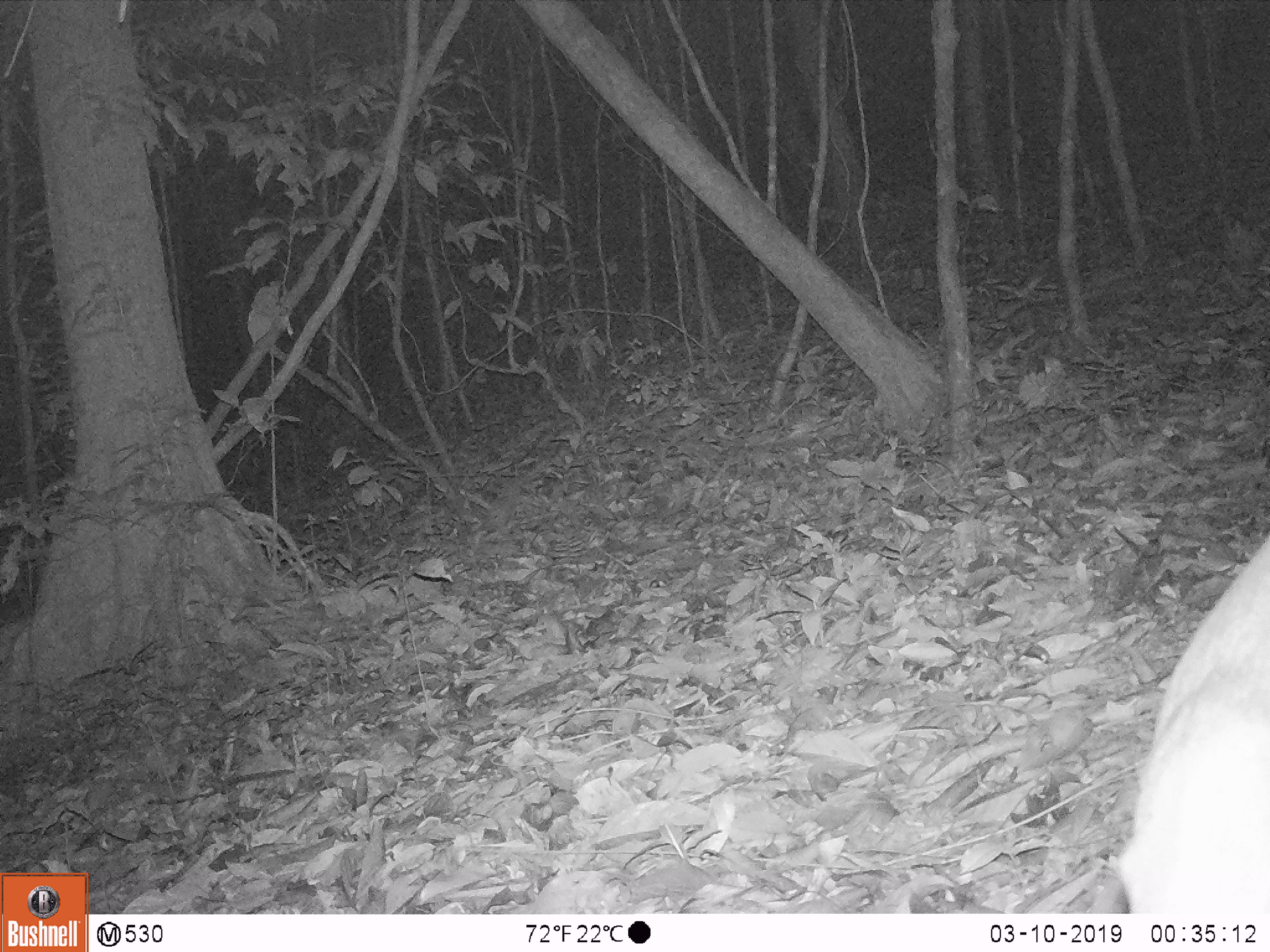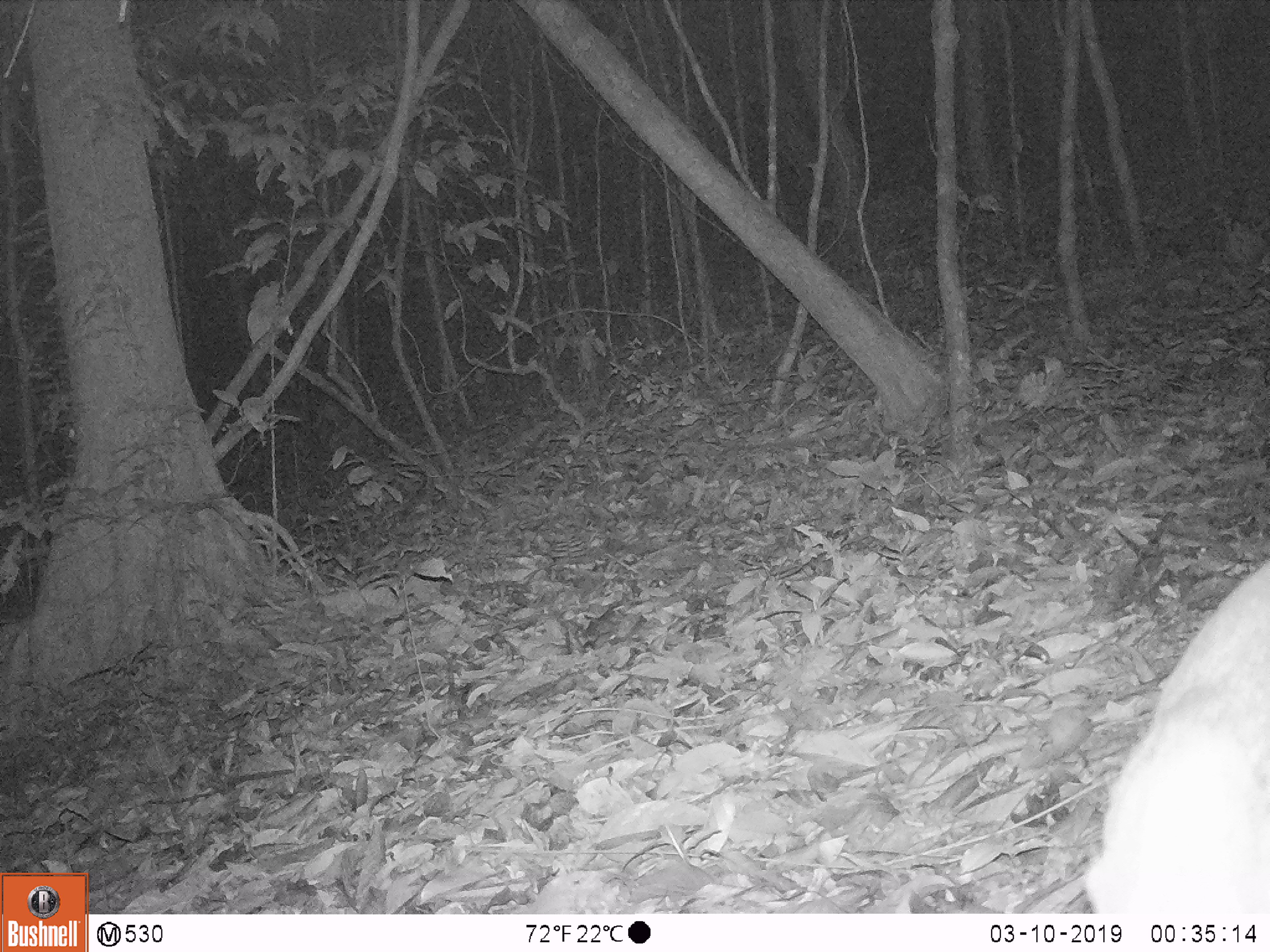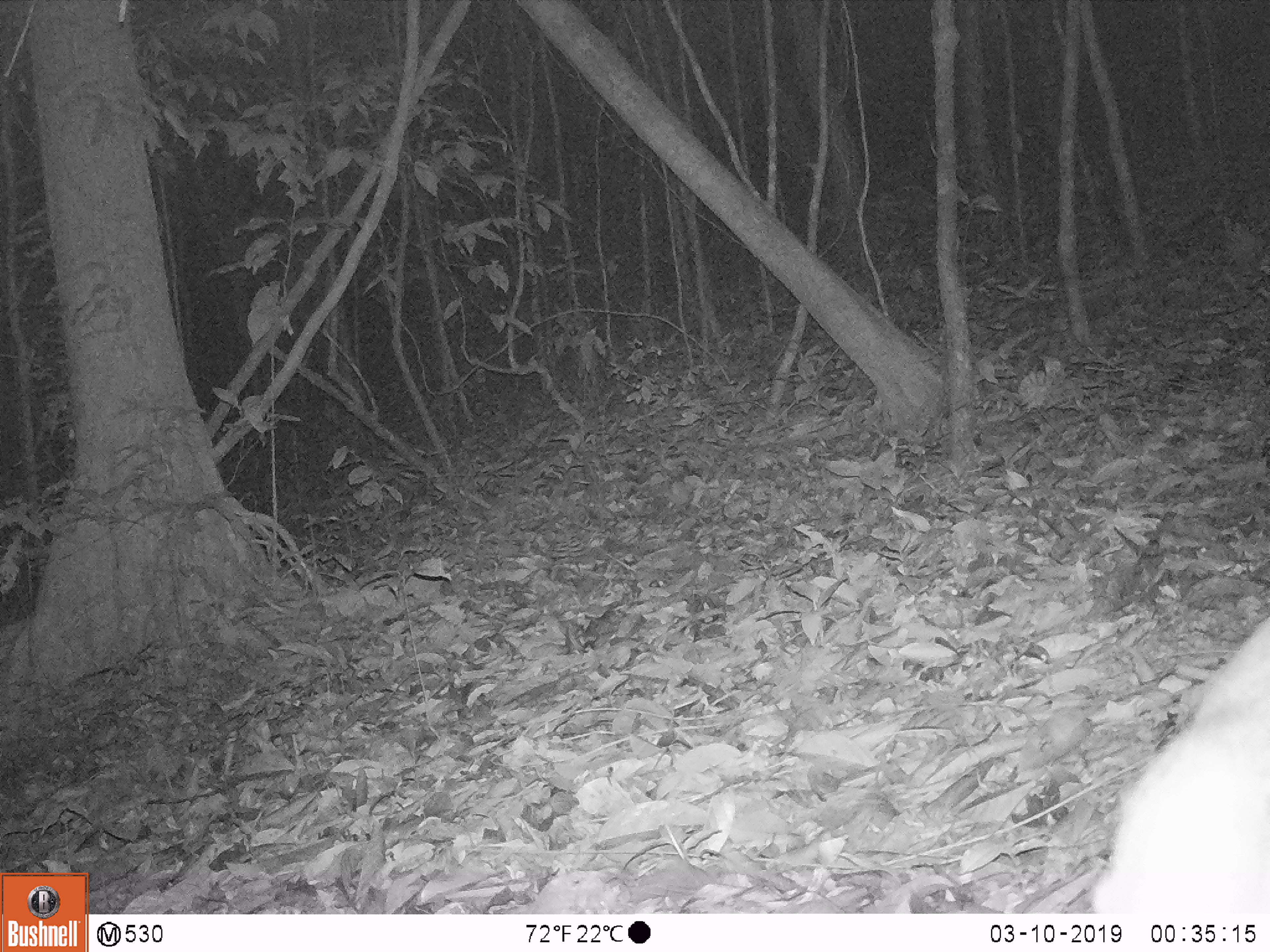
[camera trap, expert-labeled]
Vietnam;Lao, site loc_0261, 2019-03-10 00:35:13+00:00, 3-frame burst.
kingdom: Animalia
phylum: Chordata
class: Mammalia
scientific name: Laurasiatheria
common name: ungulate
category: unidentified ungulates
Unidentified ungulates (ungulate) (Laurasiatheria). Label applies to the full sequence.